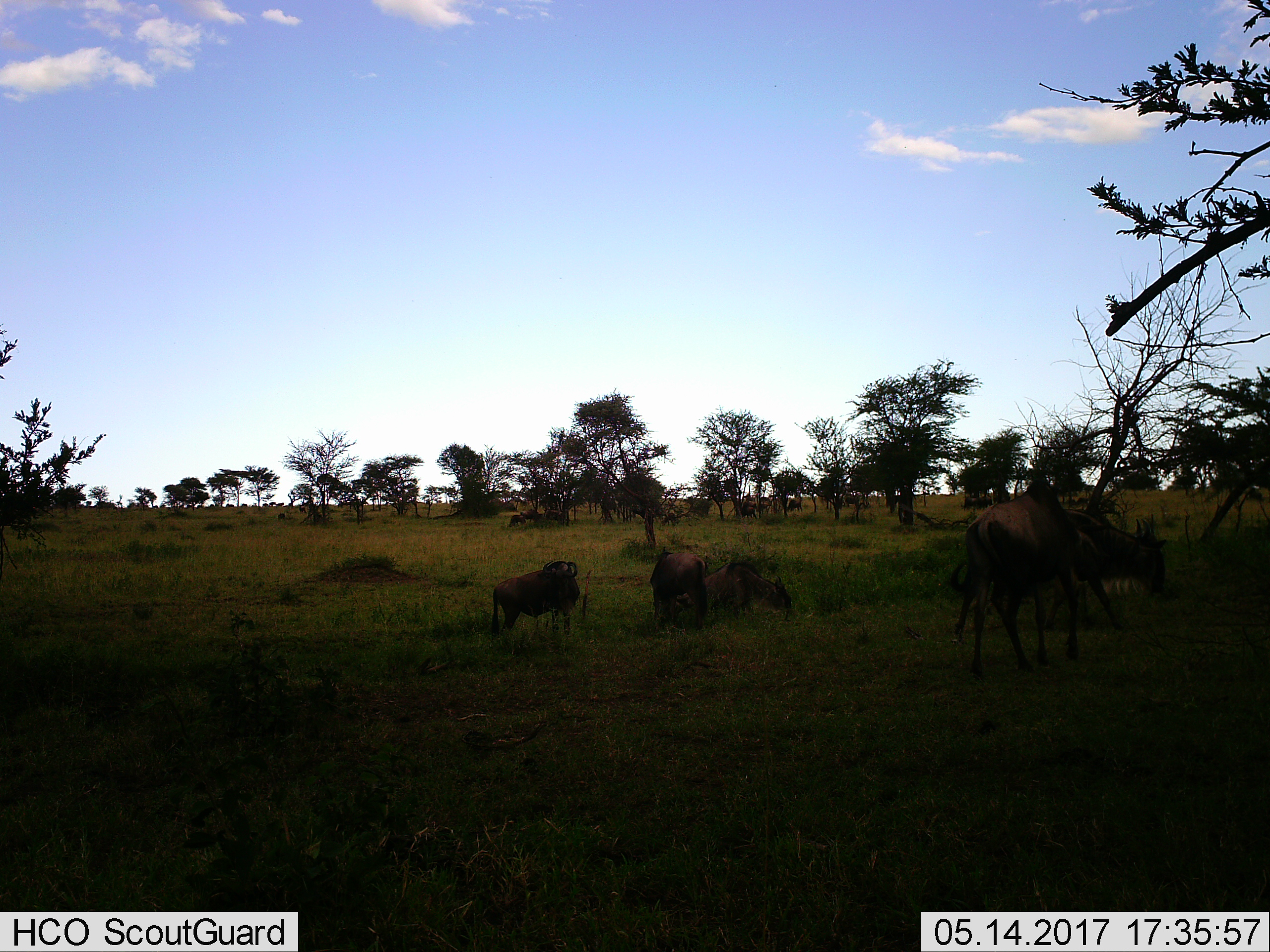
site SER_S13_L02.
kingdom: Animalia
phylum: Chordata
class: Mammalia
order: Artiodactyla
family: Bovidae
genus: Connochaetes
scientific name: Connochaetes taurinus taurinus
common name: blue wildebeest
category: wildebeestblue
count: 5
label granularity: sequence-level